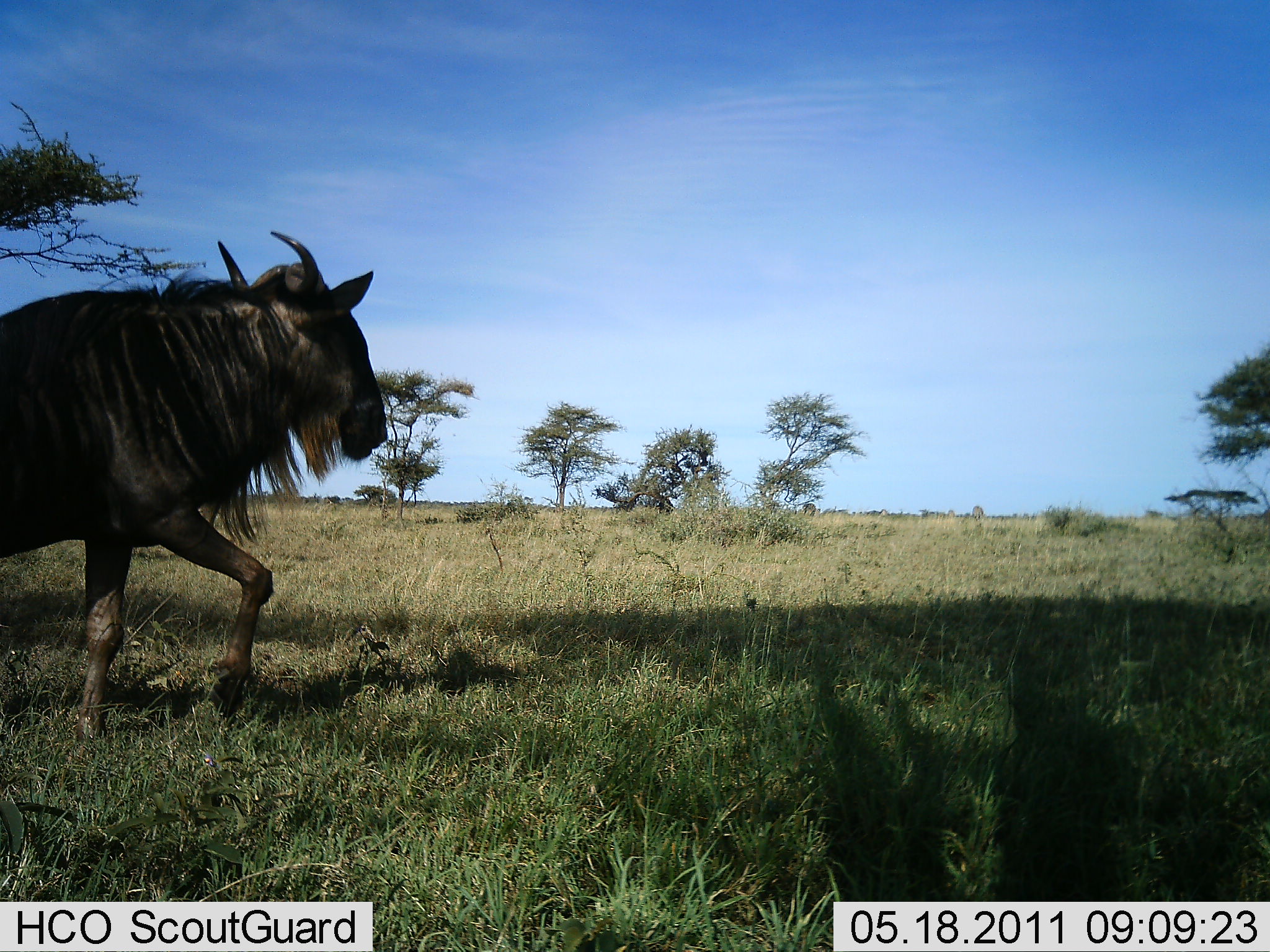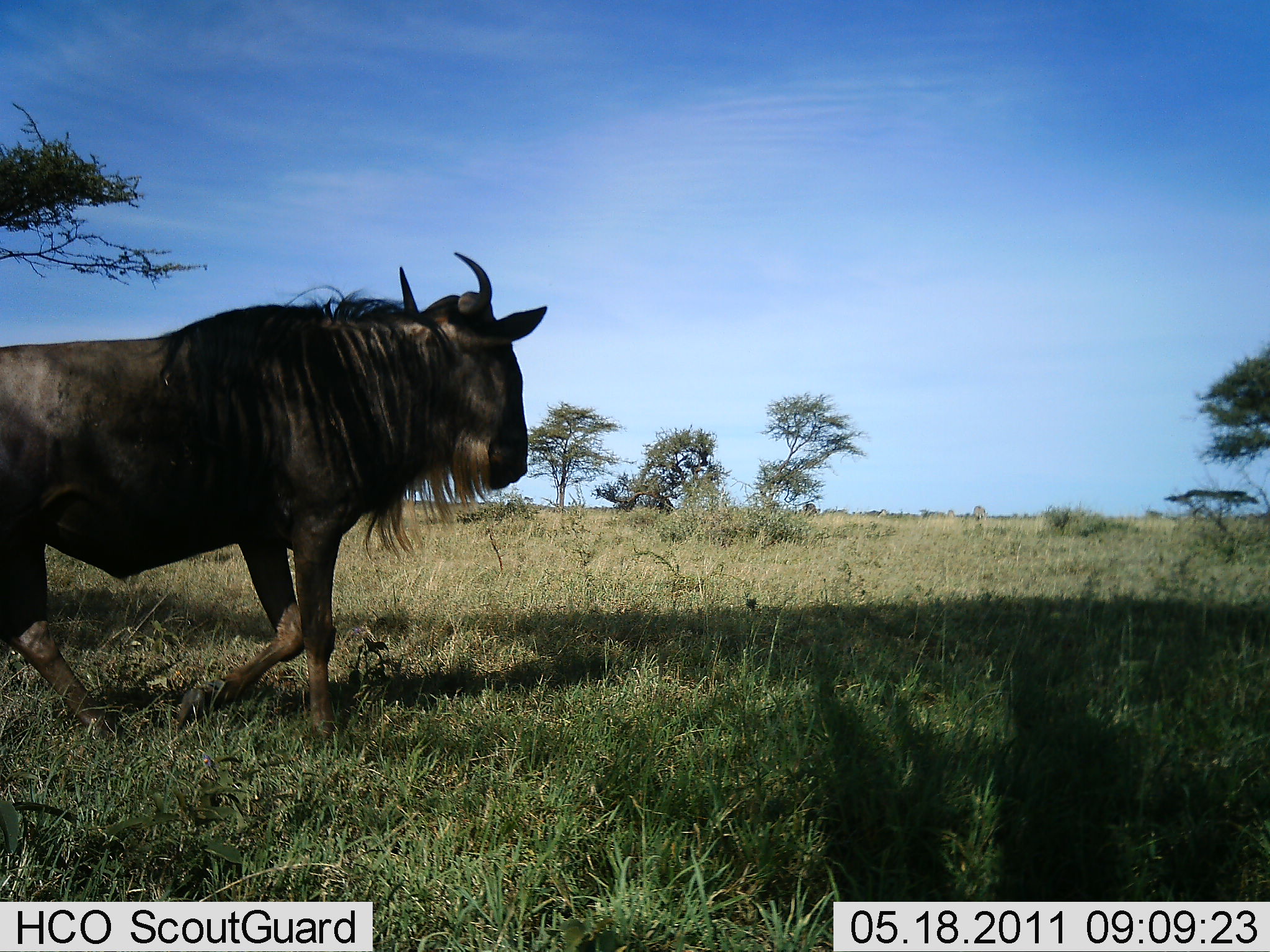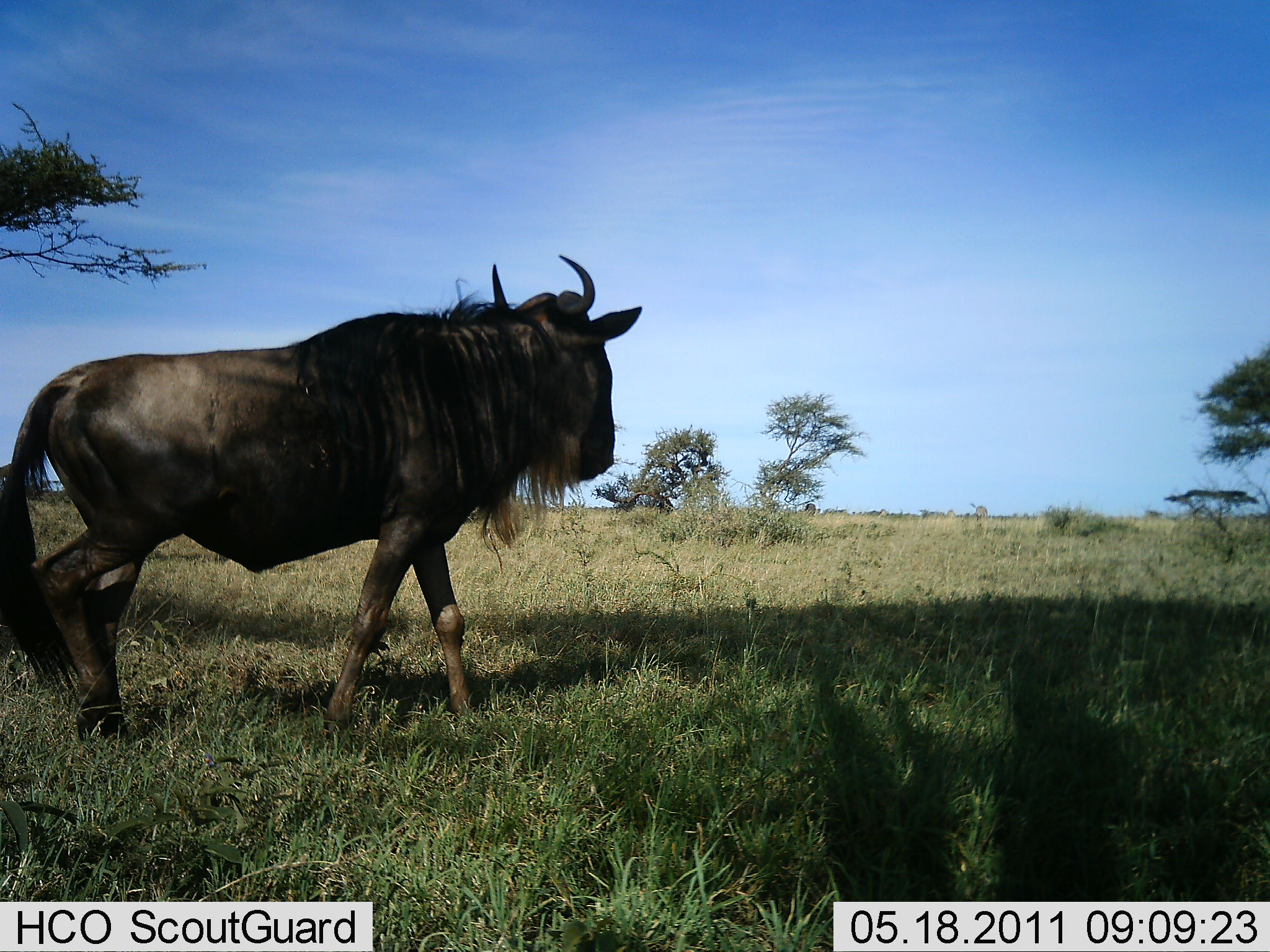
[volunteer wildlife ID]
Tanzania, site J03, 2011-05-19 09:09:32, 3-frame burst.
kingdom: Animalia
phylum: Chordata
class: Mammalia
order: Artiodactyla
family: Bovidae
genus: Connochaetes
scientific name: Connochaetes taurinus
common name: blue wildebeest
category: wildebeest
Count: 1.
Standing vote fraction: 7%.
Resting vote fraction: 0%.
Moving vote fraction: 93%.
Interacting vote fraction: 0%.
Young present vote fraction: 0%.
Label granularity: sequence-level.